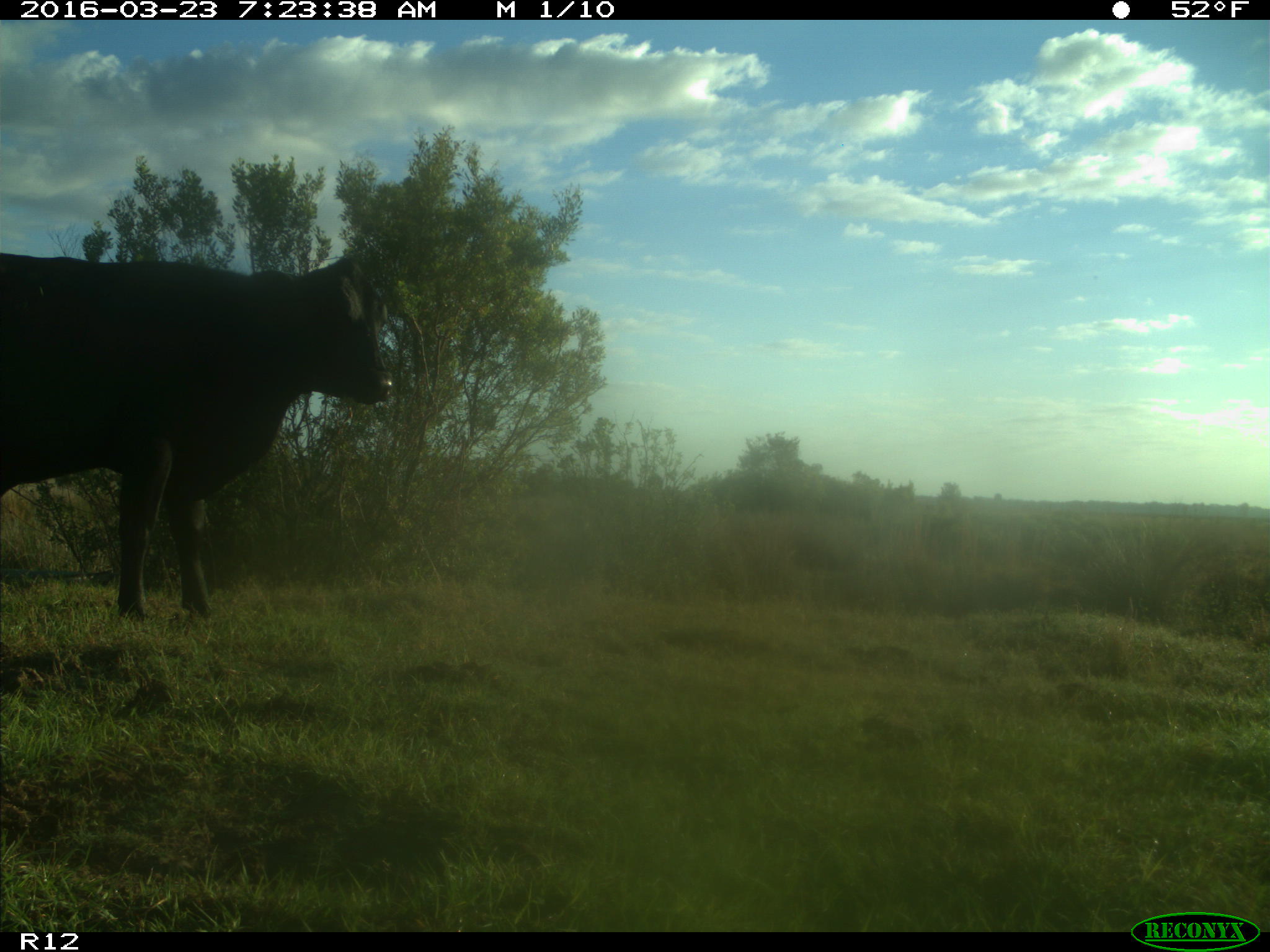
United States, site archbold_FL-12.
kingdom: Animalia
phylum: Chordata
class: Mammalia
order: Artiodactyla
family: Bovidae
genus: Bos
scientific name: Bos taurus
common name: domestic cow